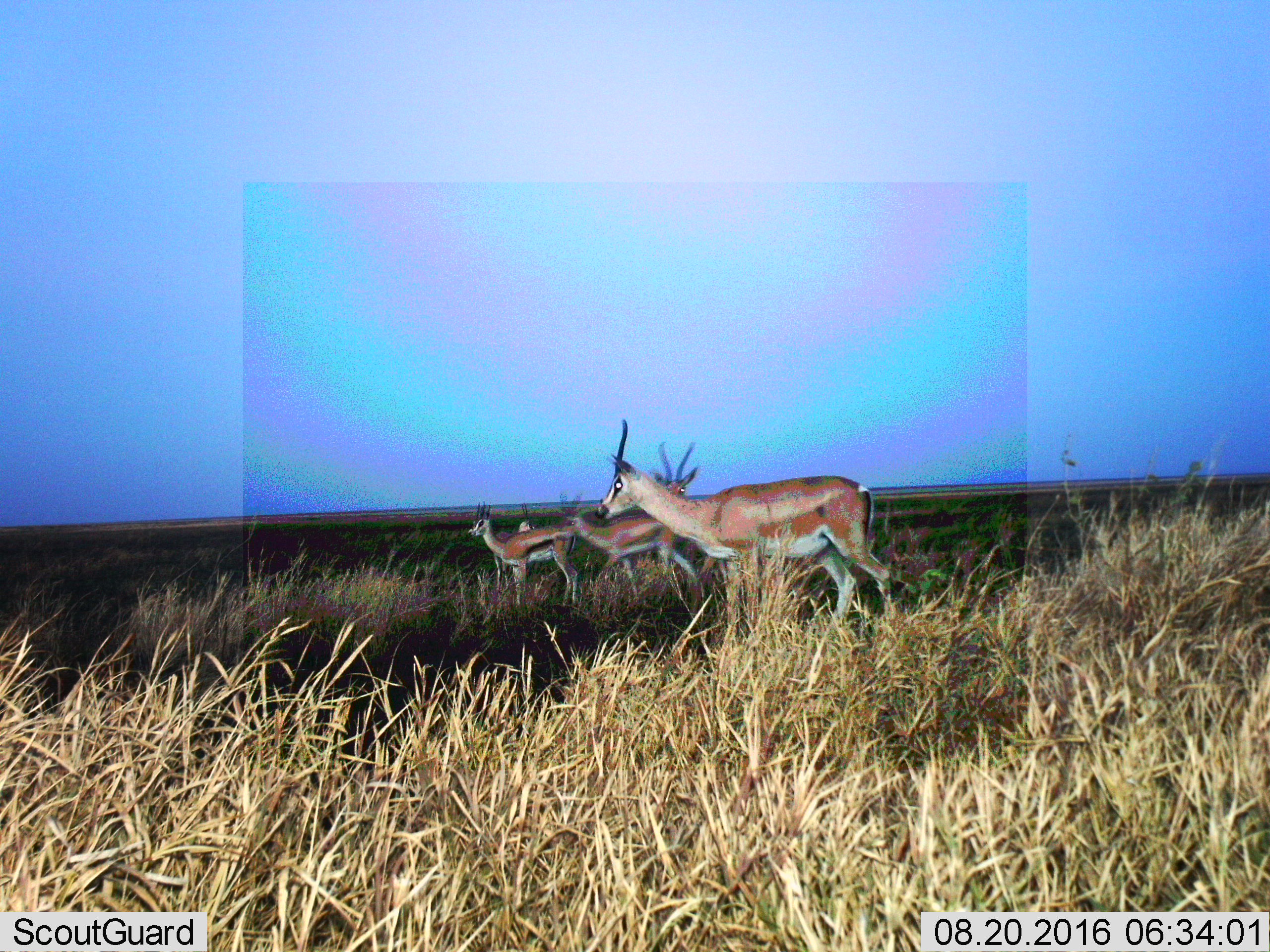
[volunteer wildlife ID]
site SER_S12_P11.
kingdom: Animalia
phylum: Chordata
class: Mammalia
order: Artiodactyla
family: Bovidae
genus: Nanger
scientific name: Nanger granti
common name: grant's gazelle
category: gazellegrants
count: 5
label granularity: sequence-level